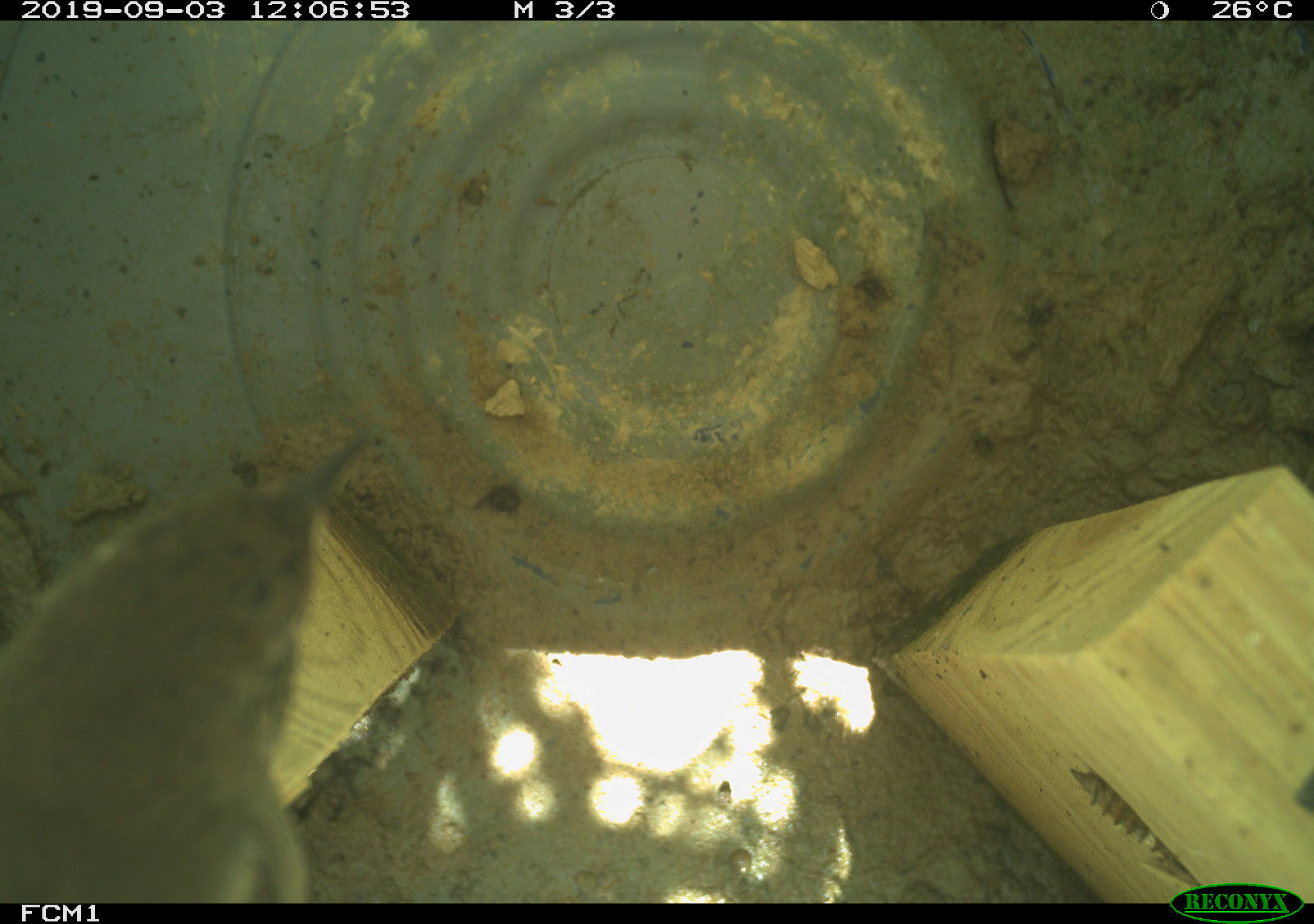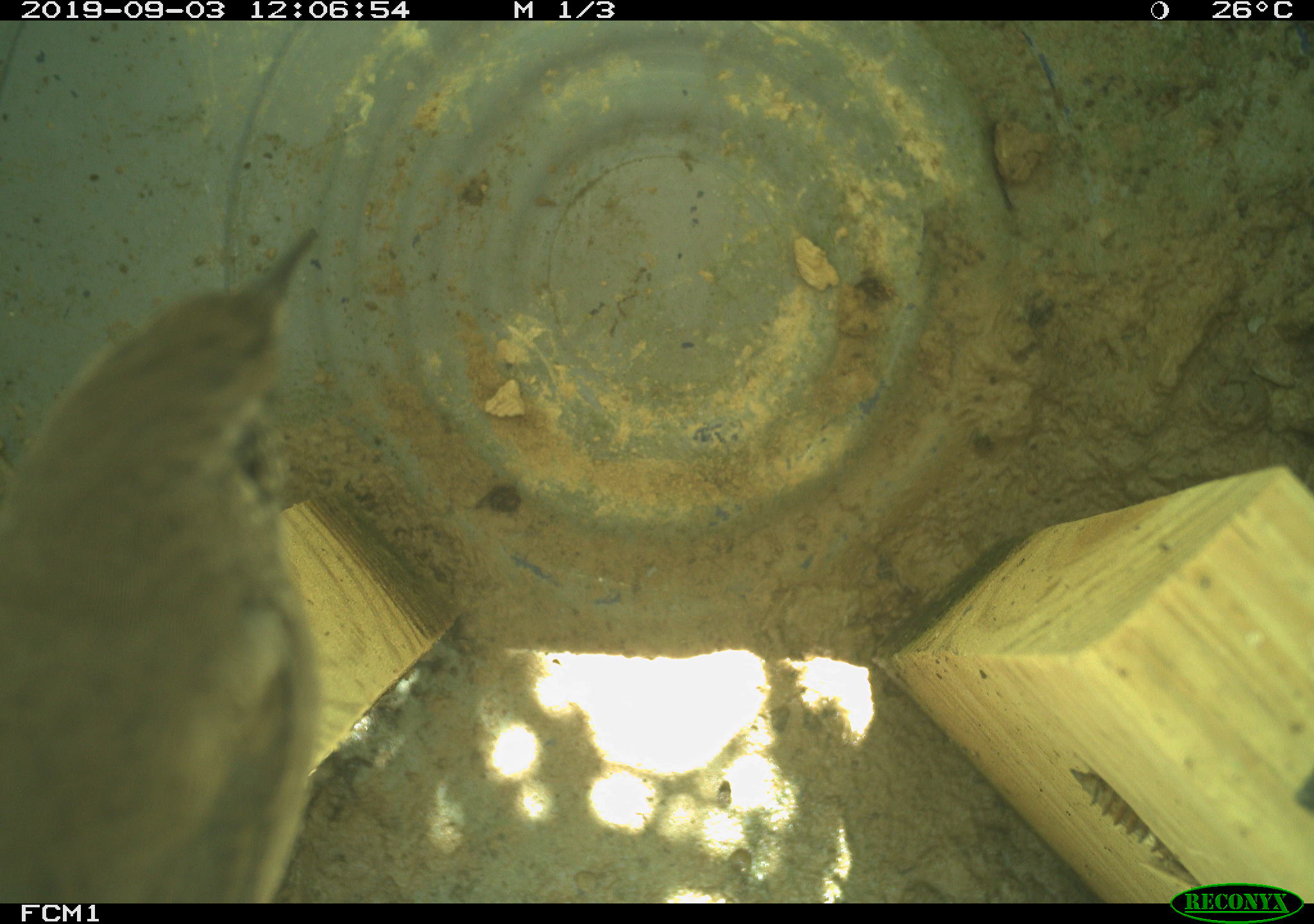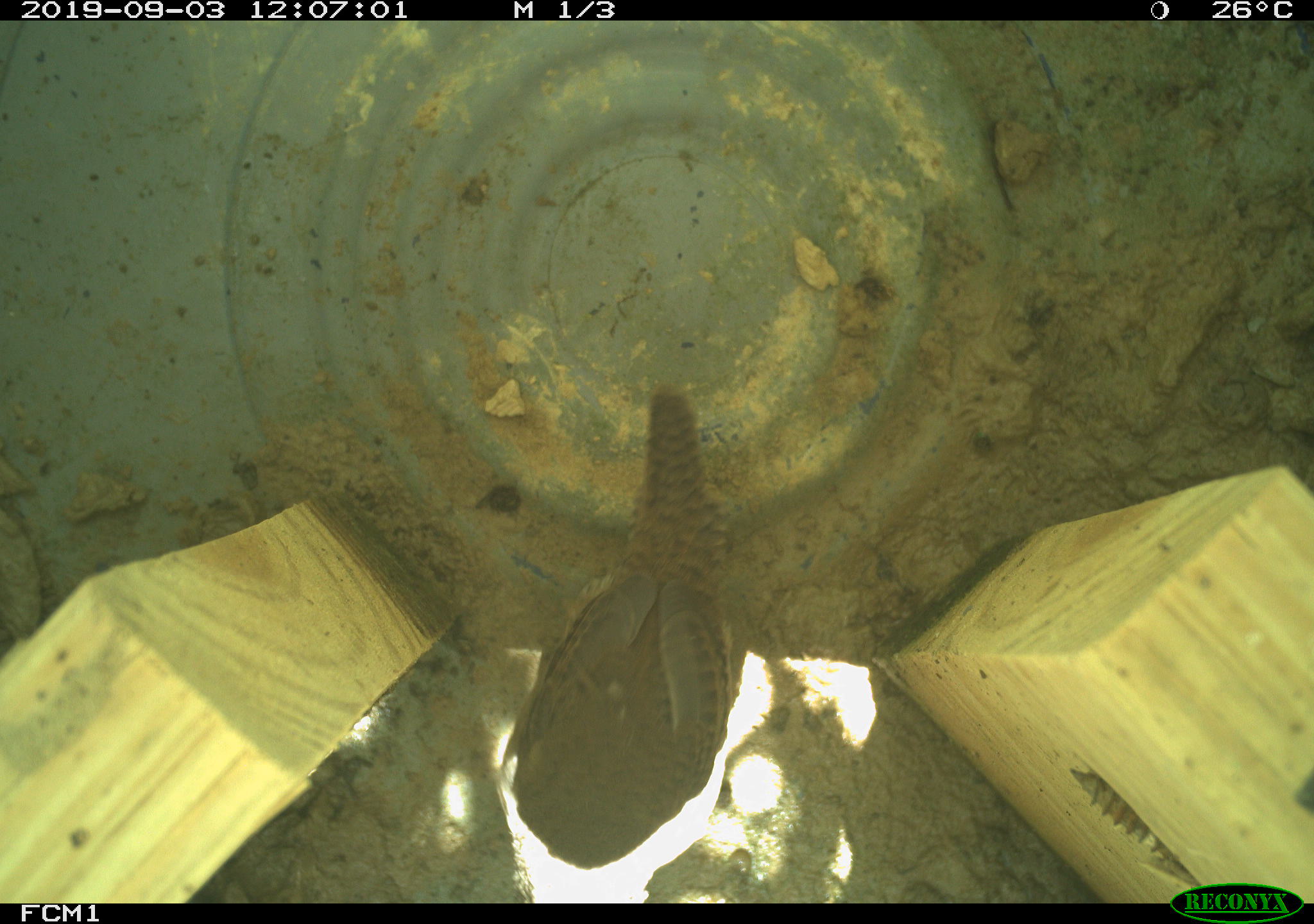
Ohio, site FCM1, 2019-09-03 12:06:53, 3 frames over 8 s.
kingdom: Animalia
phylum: Chordata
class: Aves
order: Passeriformes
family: Troglodytidae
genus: Troglodytes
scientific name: Troglodytes aedon aedon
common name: northern house wren